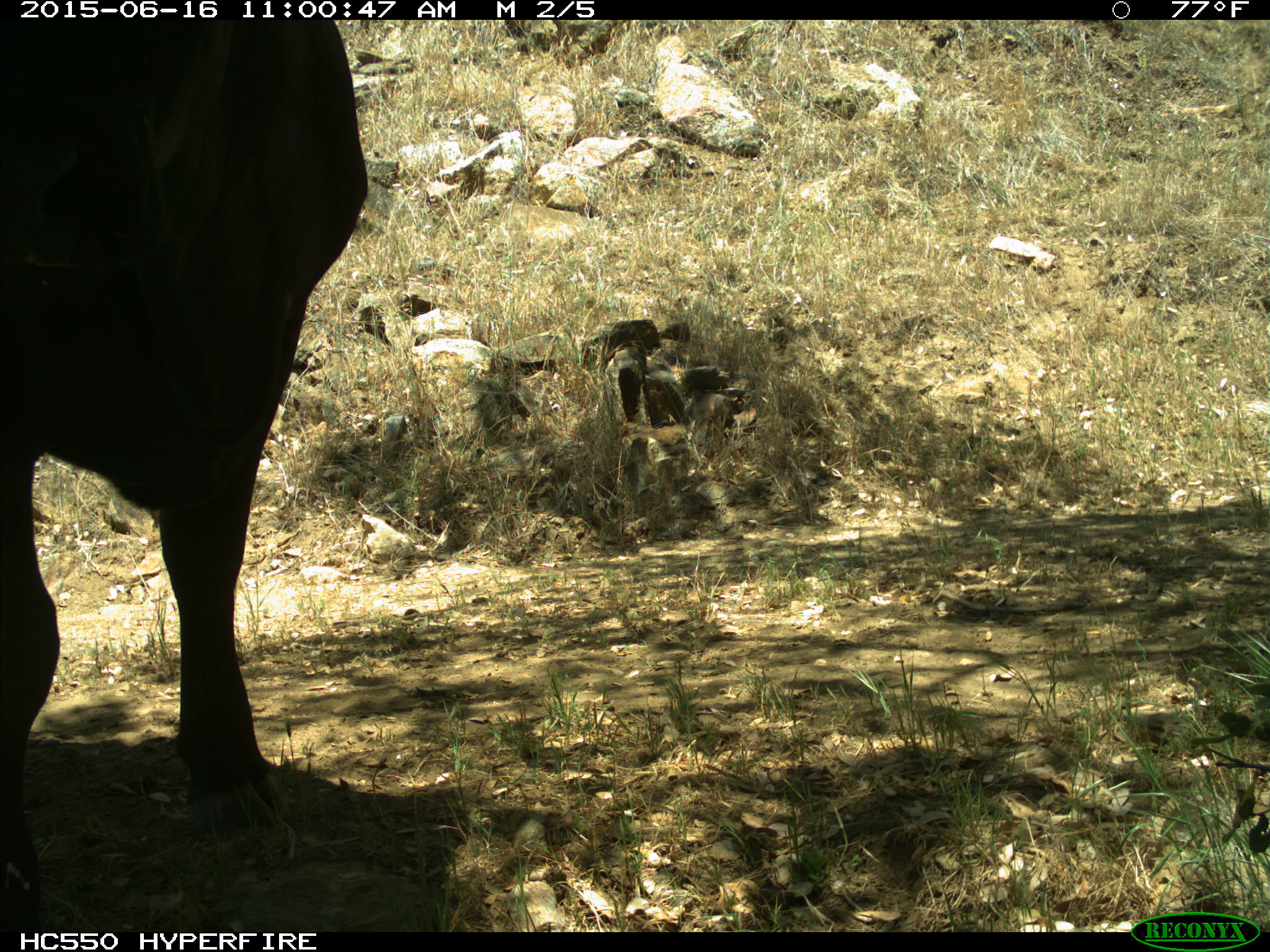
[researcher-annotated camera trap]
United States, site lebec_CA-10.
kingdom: Animalia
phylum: Chordata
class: Mammalia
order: Artiodactyla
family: Bovidae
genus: Bos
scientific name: Bos taurus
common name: domestic cow